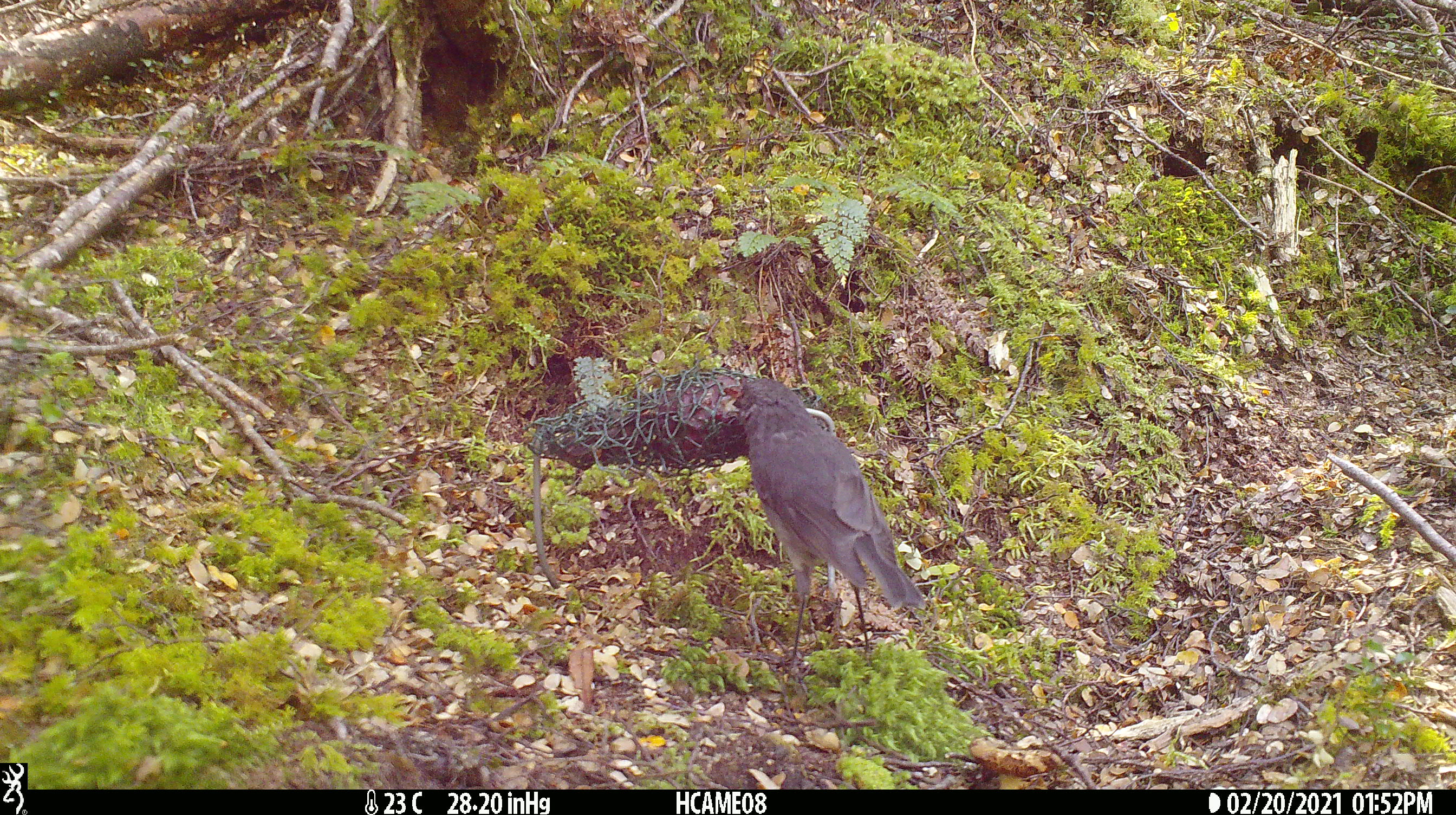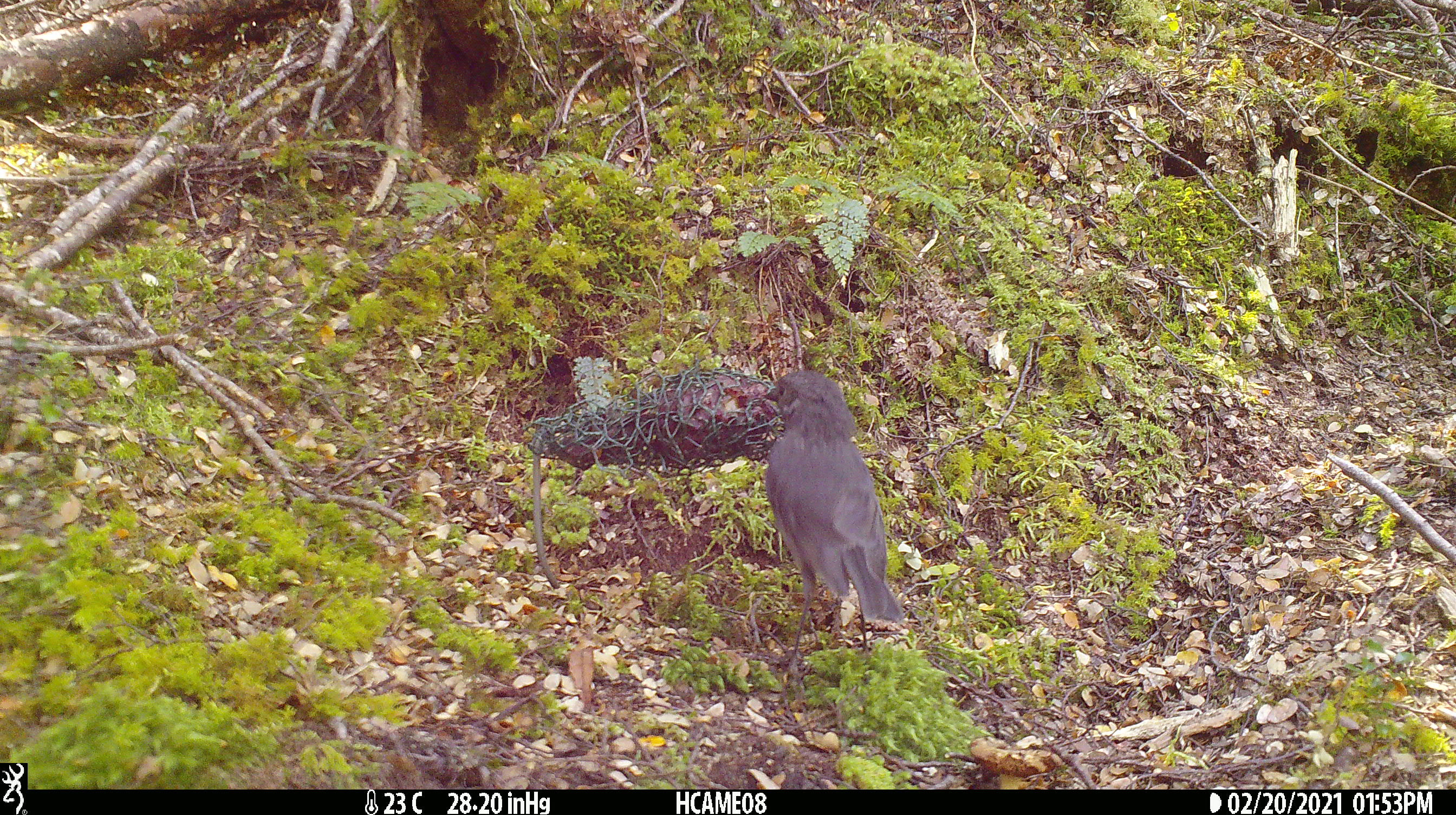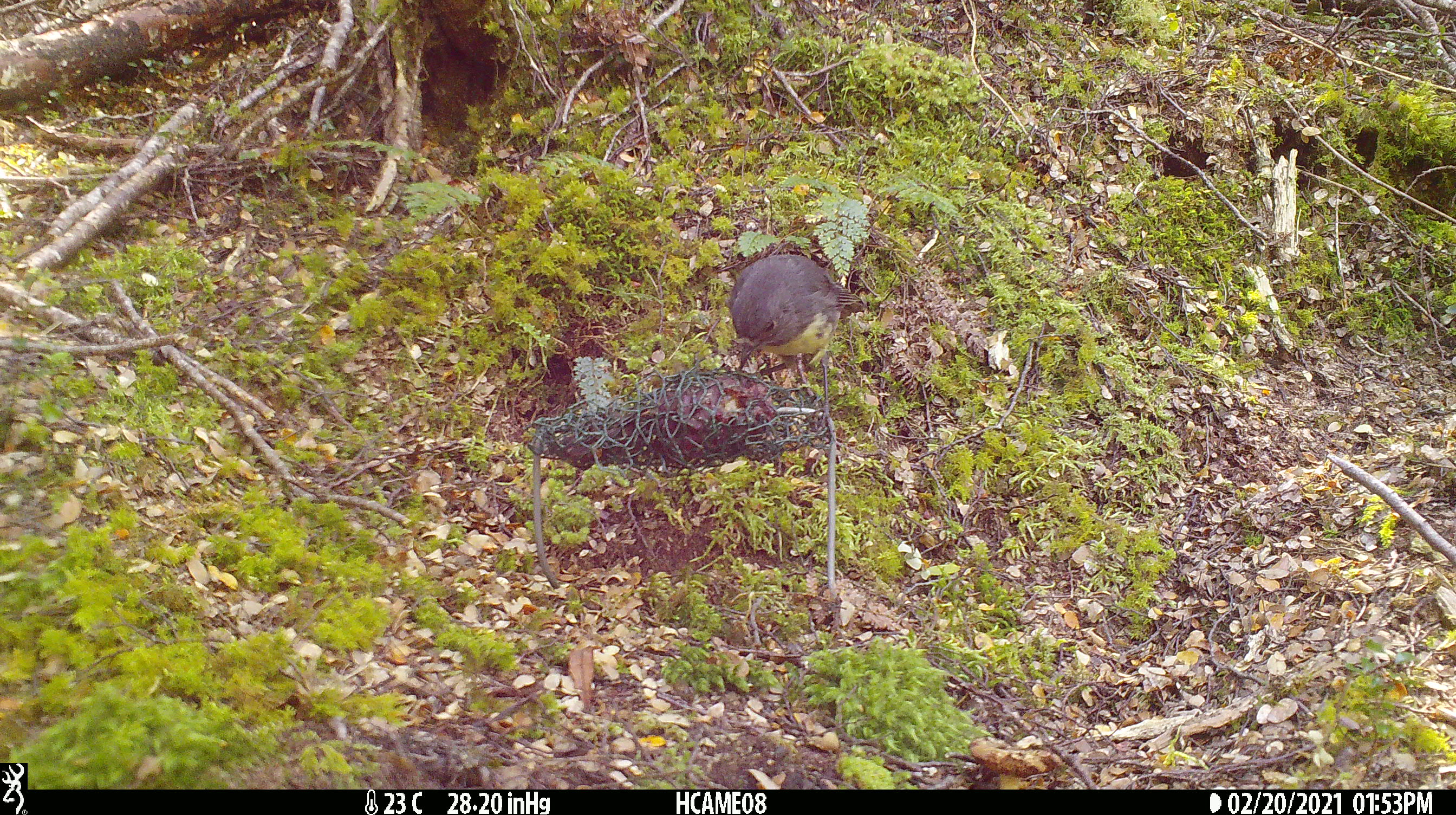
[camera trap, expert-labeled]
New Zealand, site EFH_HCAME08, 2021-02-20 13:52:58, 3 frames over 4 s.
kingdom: Animalia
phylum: Chordata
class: Aves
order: Passeriformes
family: Petroicidae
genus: Petroica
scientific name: Petroica australis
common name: new zealand robin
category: robin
Robin (new zealand robin) (Petroica australis).